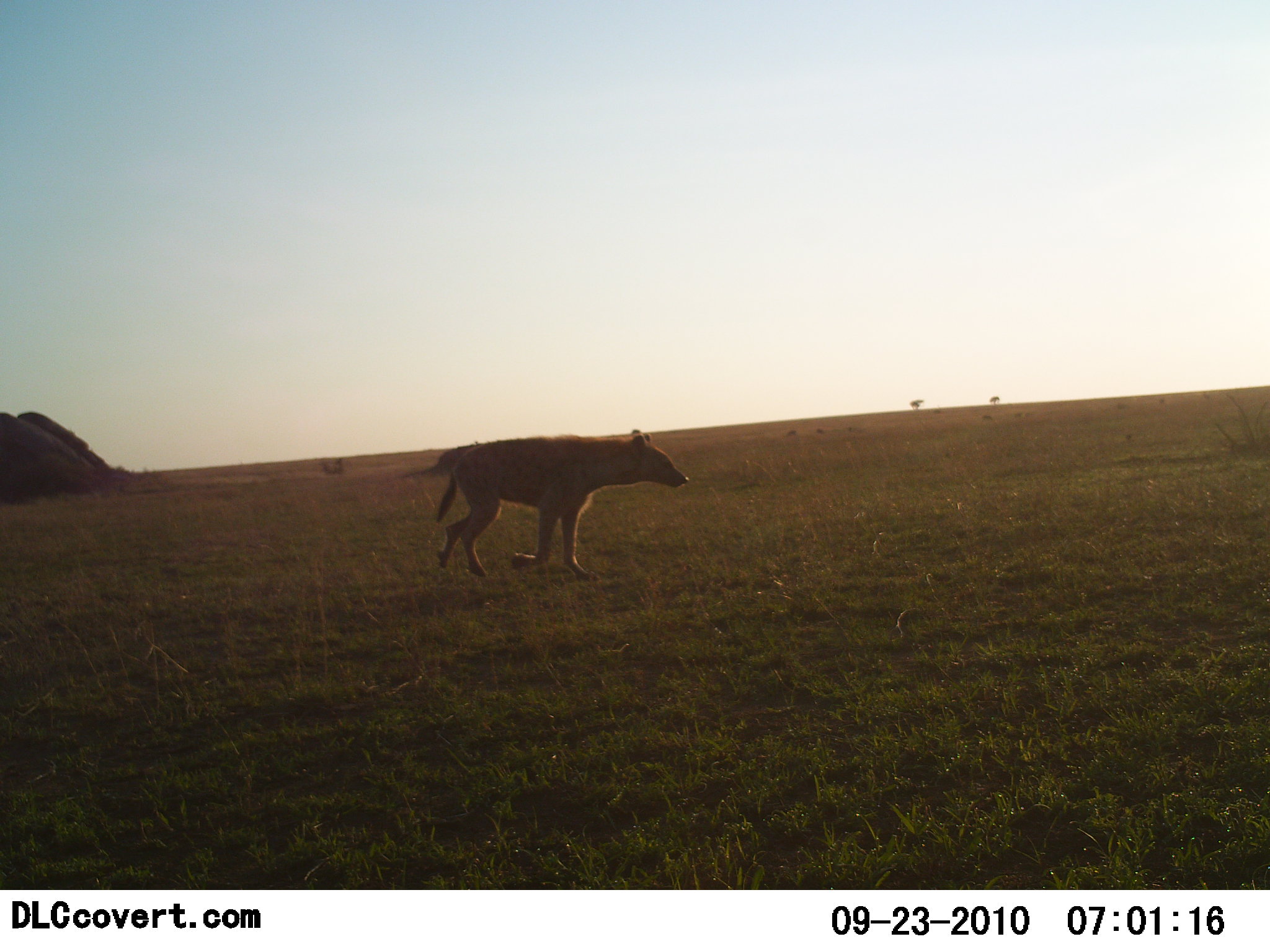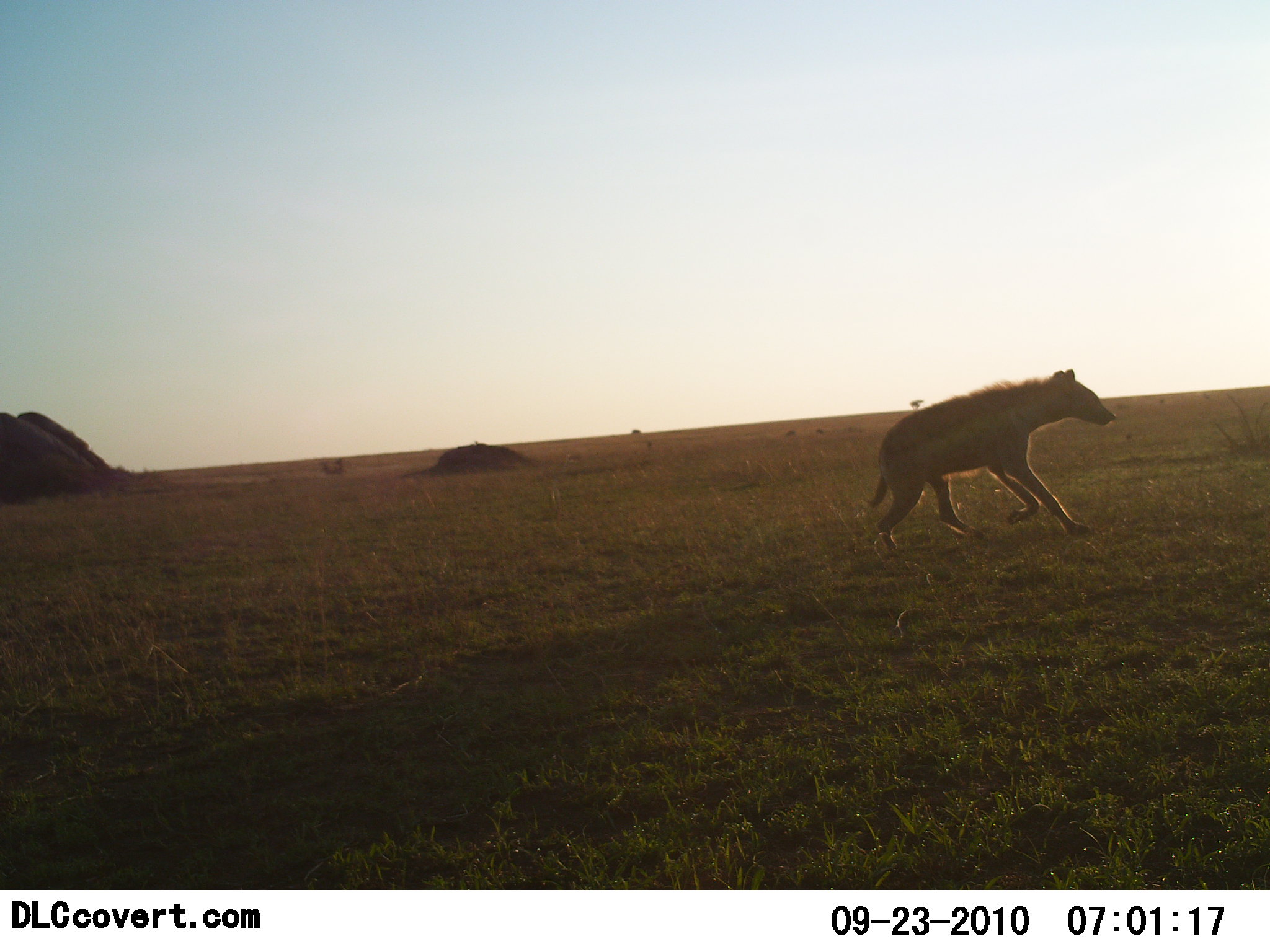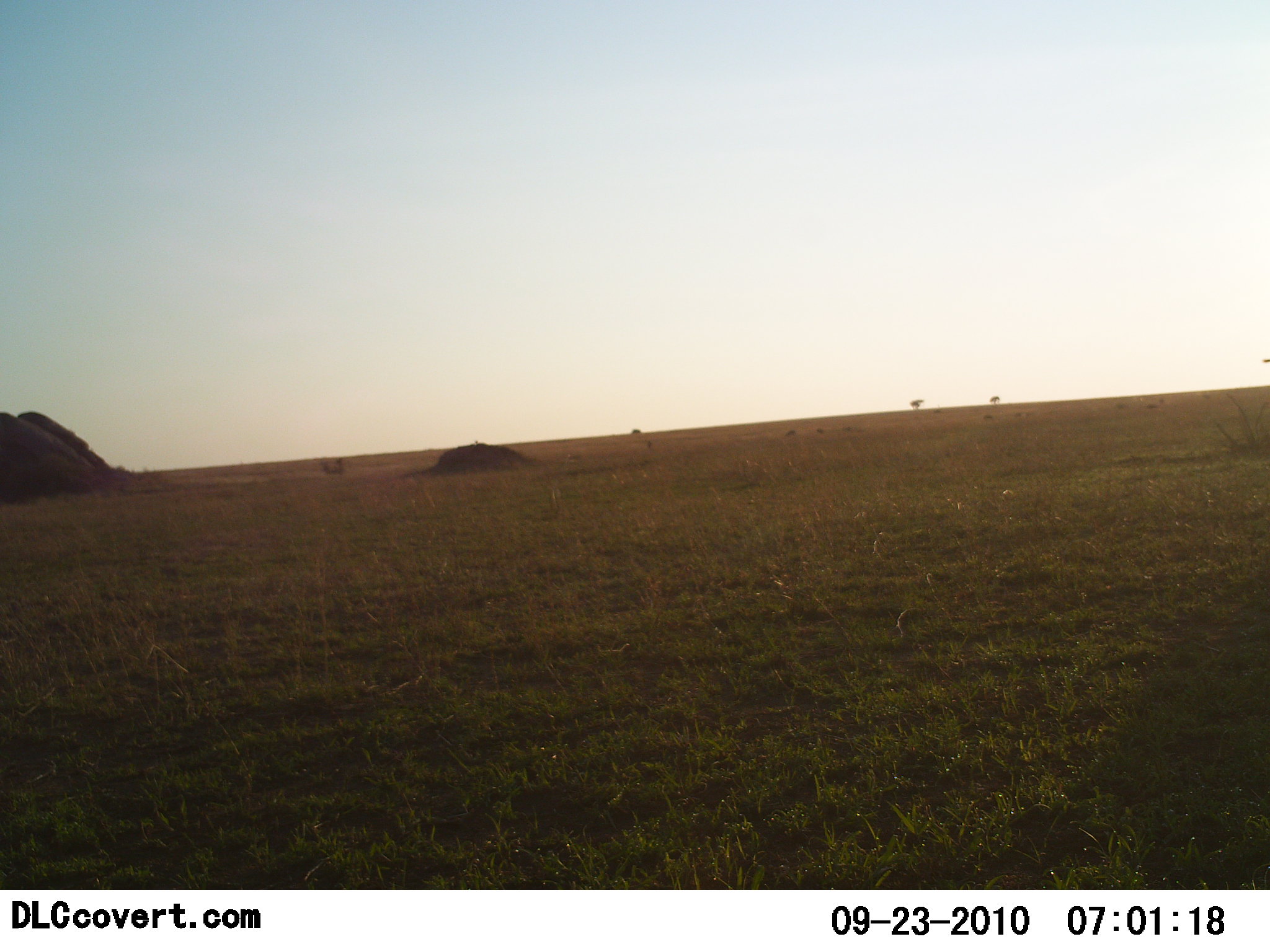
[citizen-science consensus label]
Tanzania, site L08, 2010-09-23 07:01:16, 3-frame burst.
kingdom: Animalia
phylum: Chordata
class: Mammalia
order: Carnivora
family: Hyaenidae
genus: Crocuta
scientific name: Crocuta crocuta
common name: spotted hyena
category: hyenaspotted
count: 1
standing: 0%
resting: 0%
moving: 100%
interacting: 0%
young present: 0%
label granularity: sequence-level